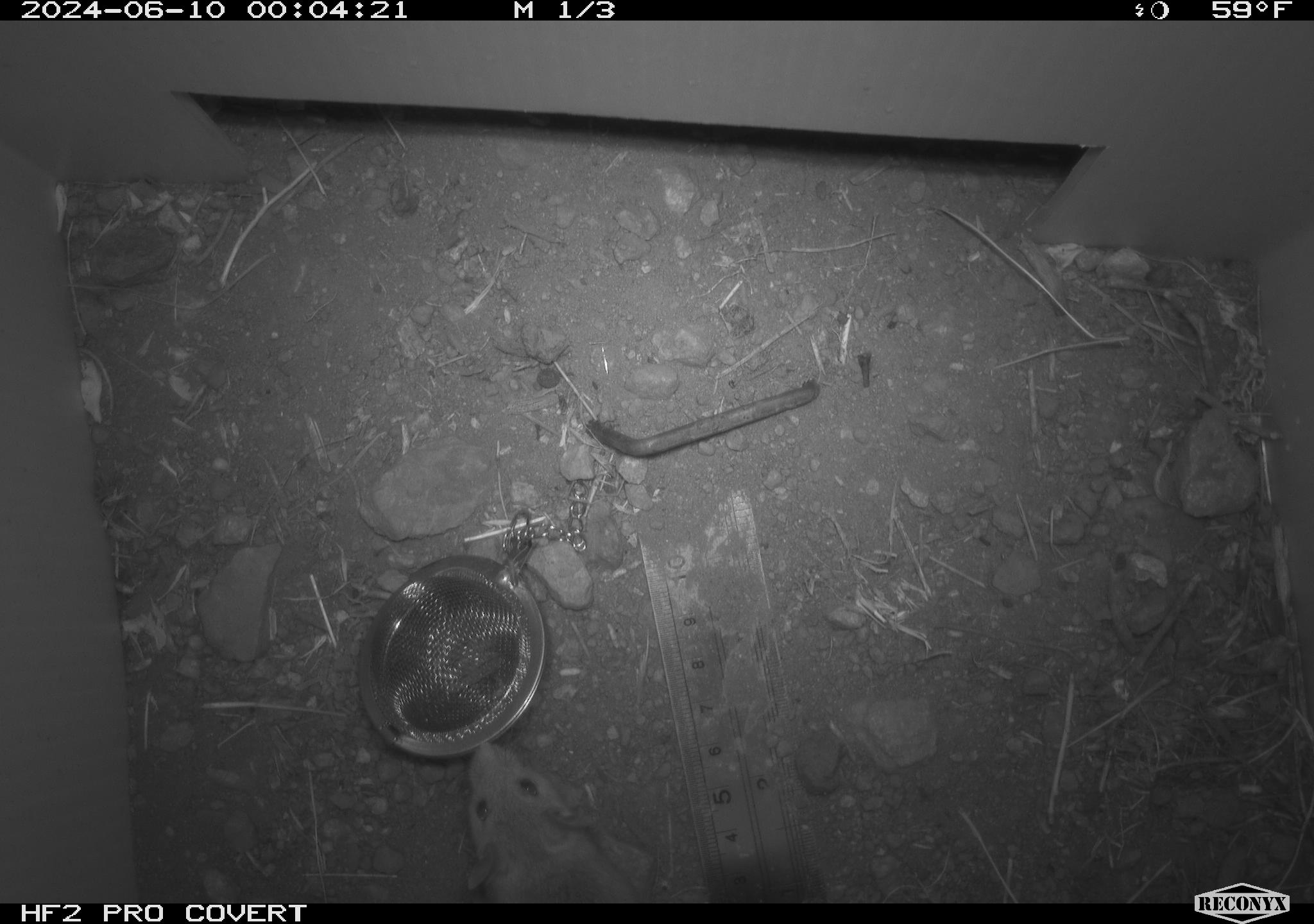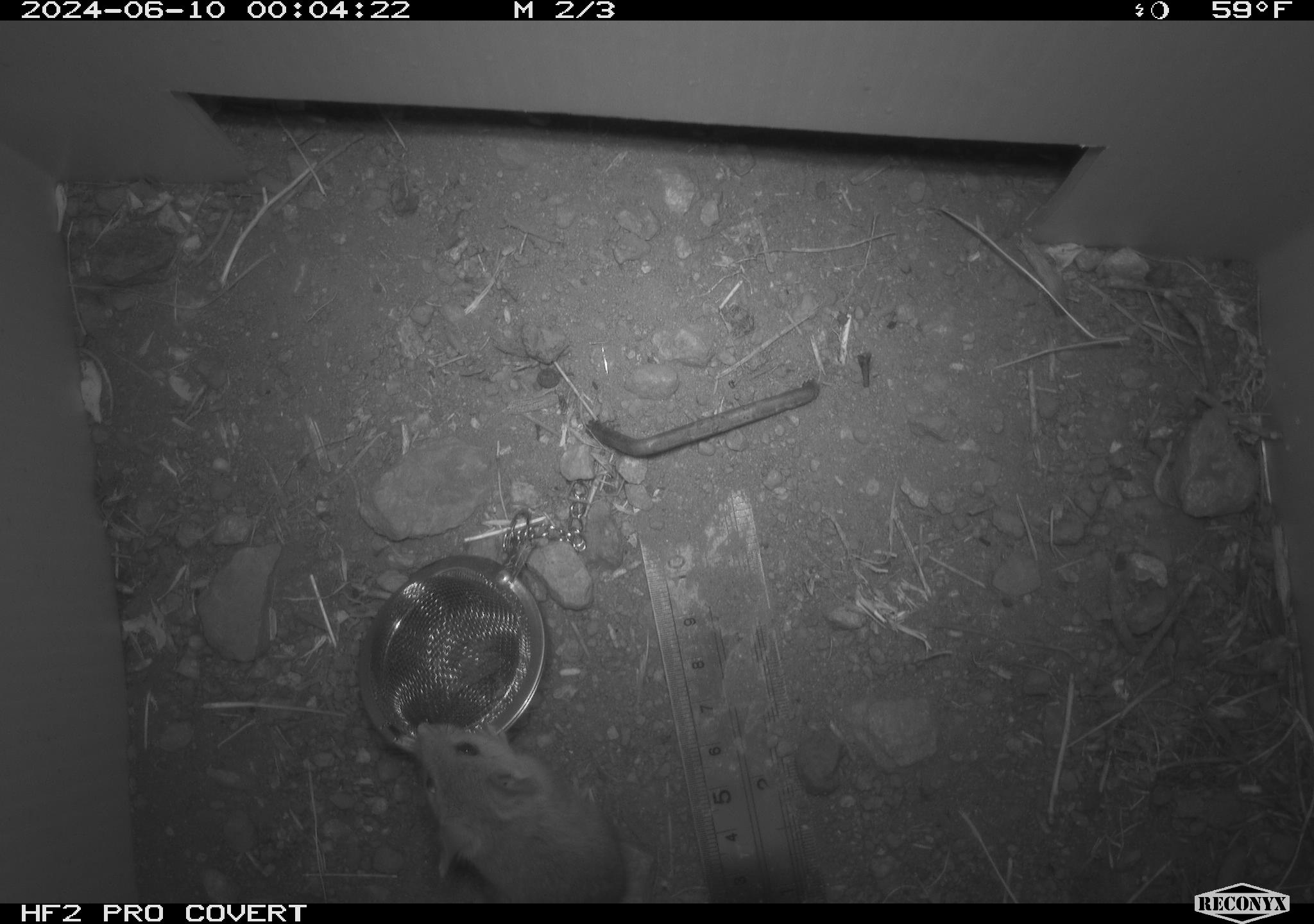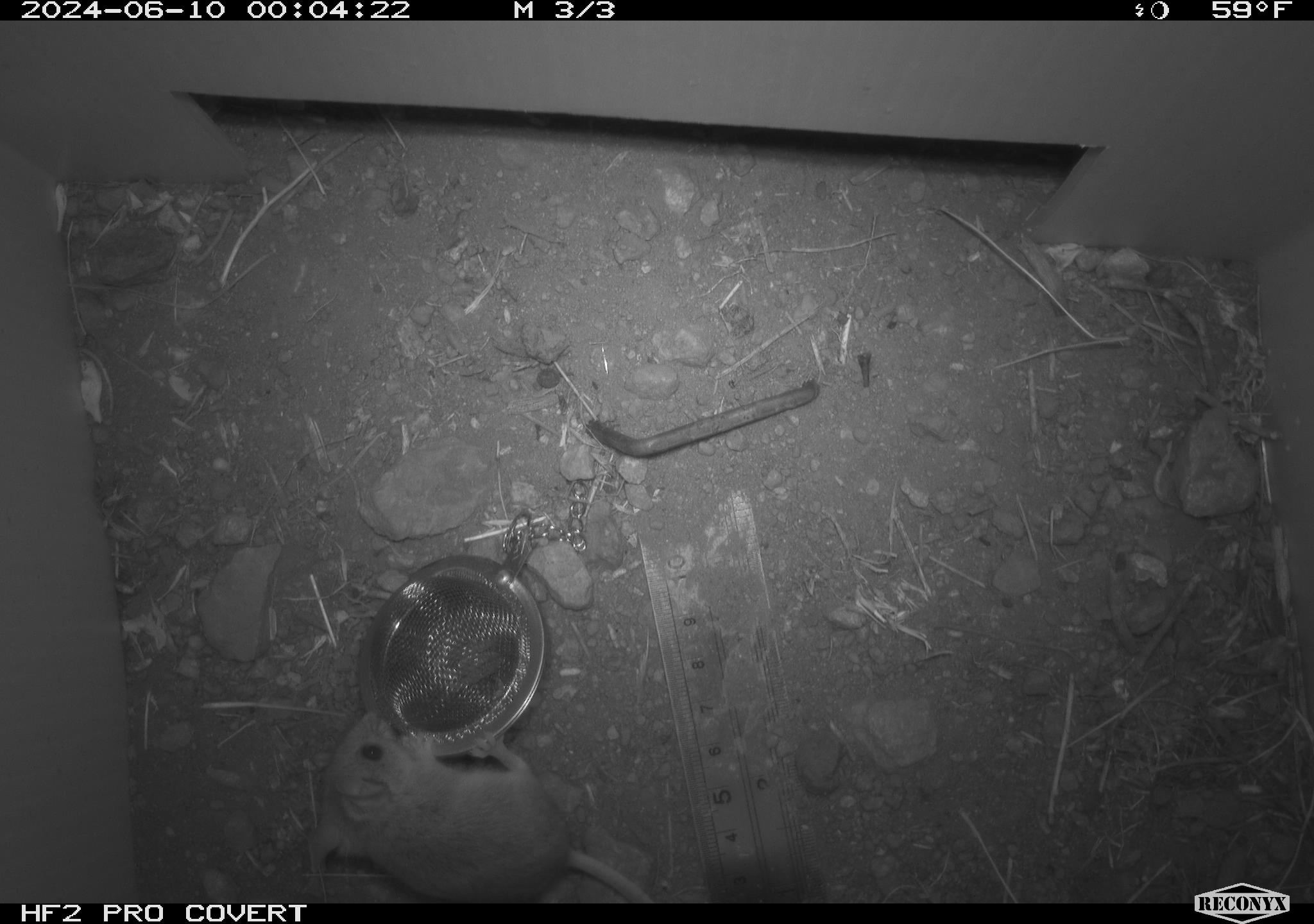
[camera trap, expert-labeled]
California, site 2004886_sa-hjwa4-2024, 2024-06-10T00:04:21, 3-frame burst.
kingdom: Animalia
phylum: Chordata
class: Mammalia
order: Rodentia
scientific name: Rodentia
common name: rodent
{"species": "rodent (Rodentia)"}